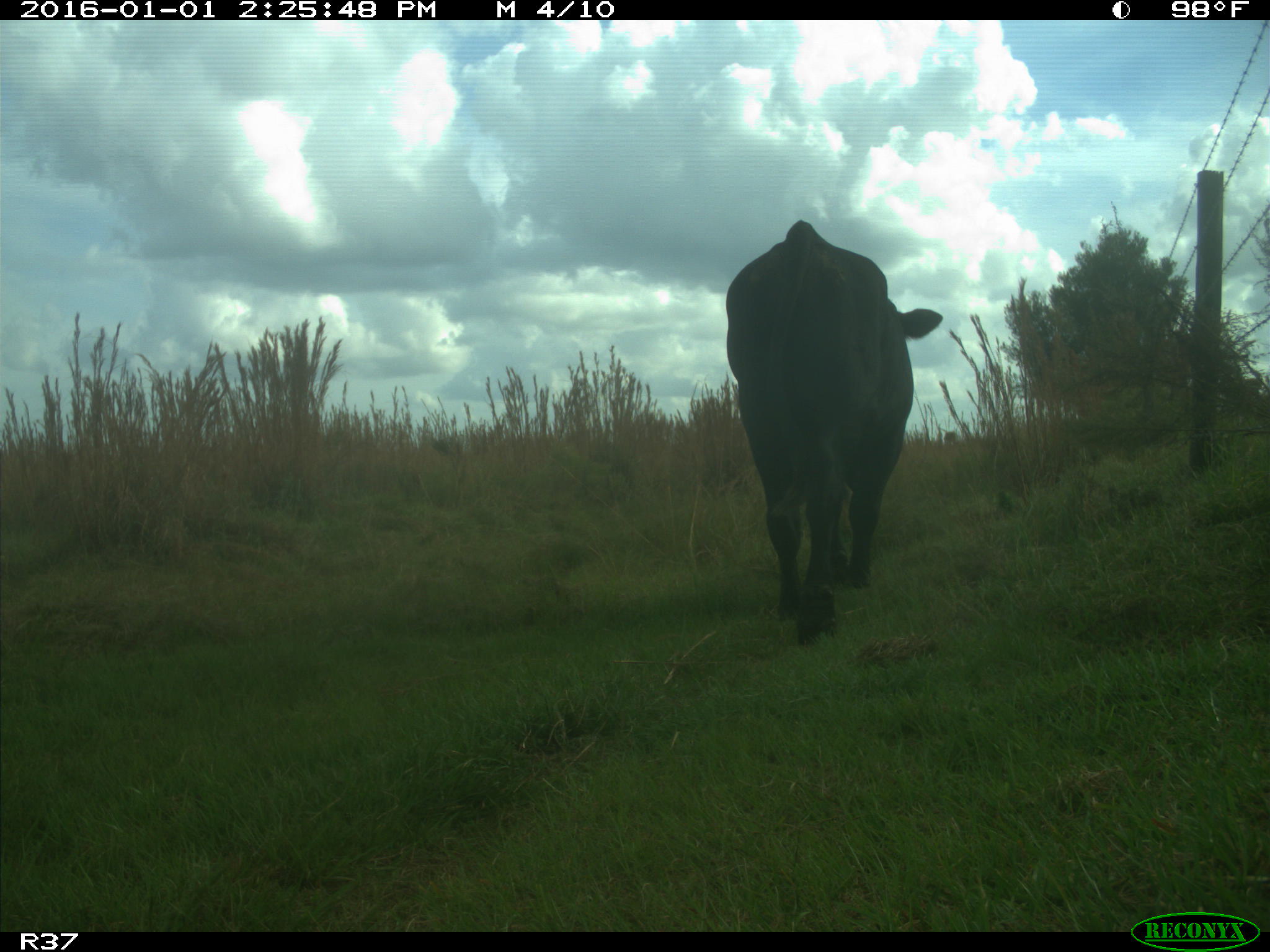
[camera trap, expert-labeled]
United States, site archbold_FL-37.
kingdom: Animalia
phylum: Chordata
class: Mammalia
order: Artiodactyla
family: Bovidae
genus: Bos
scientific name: Bos taurus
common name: domestic cow